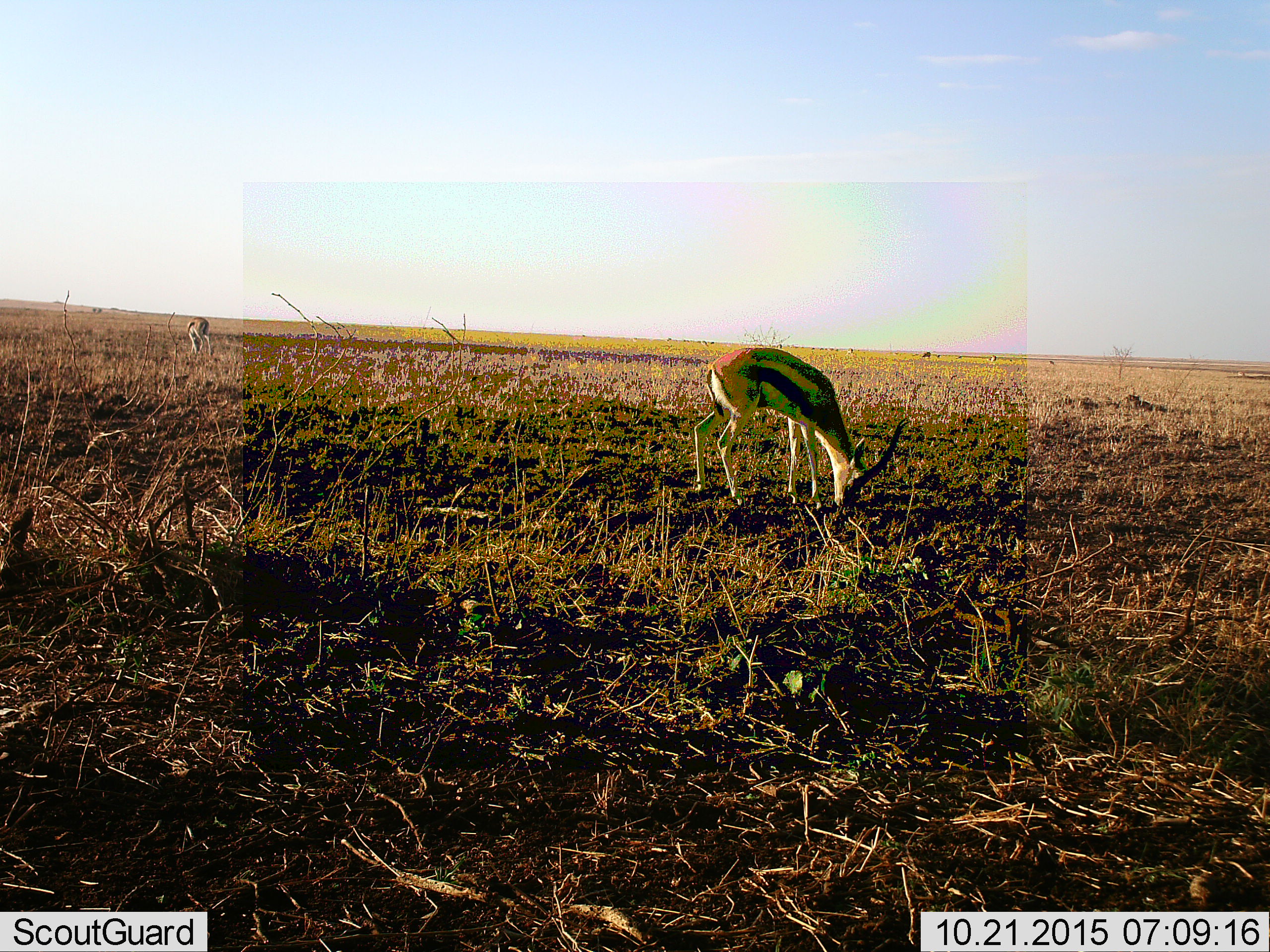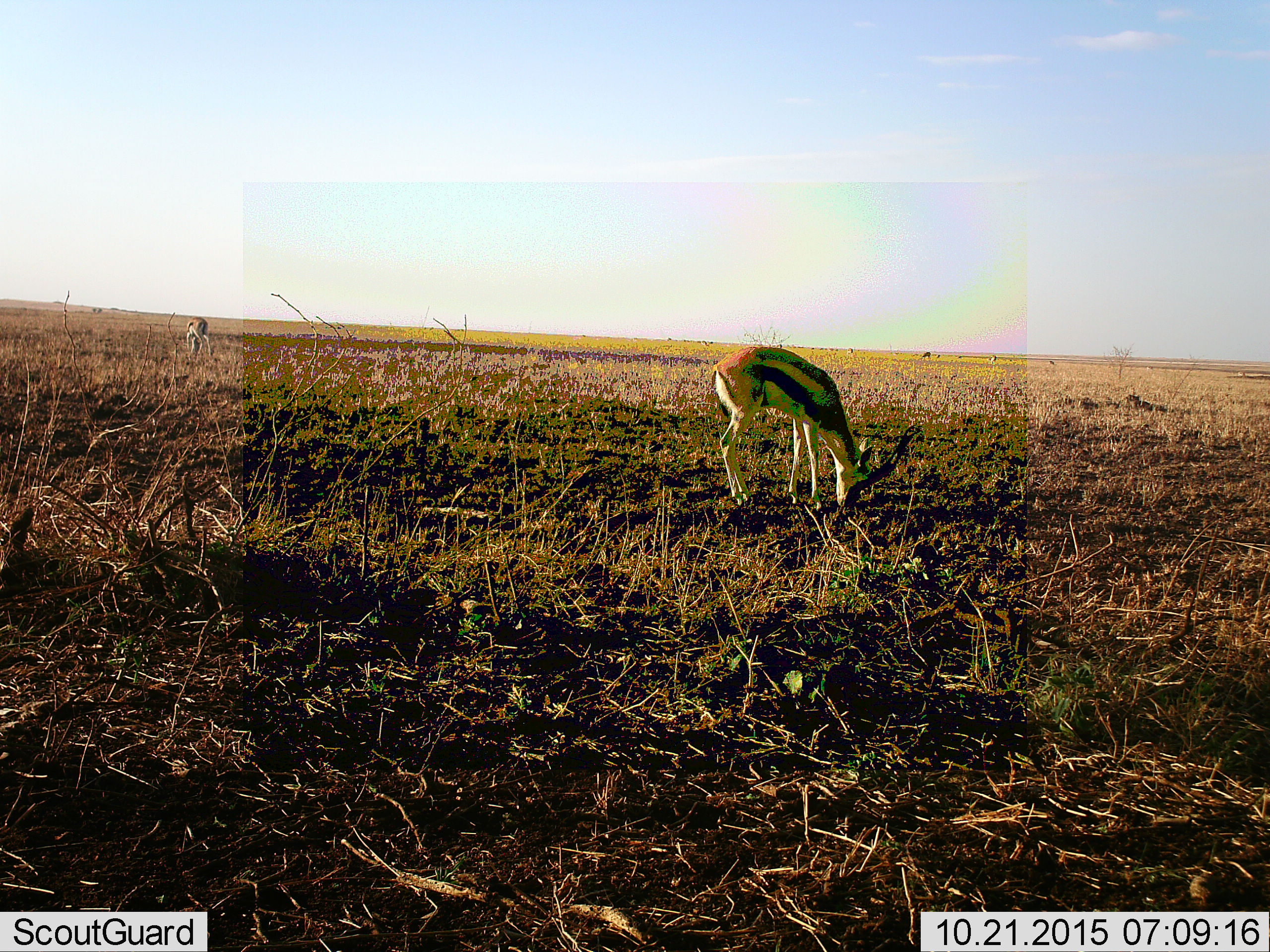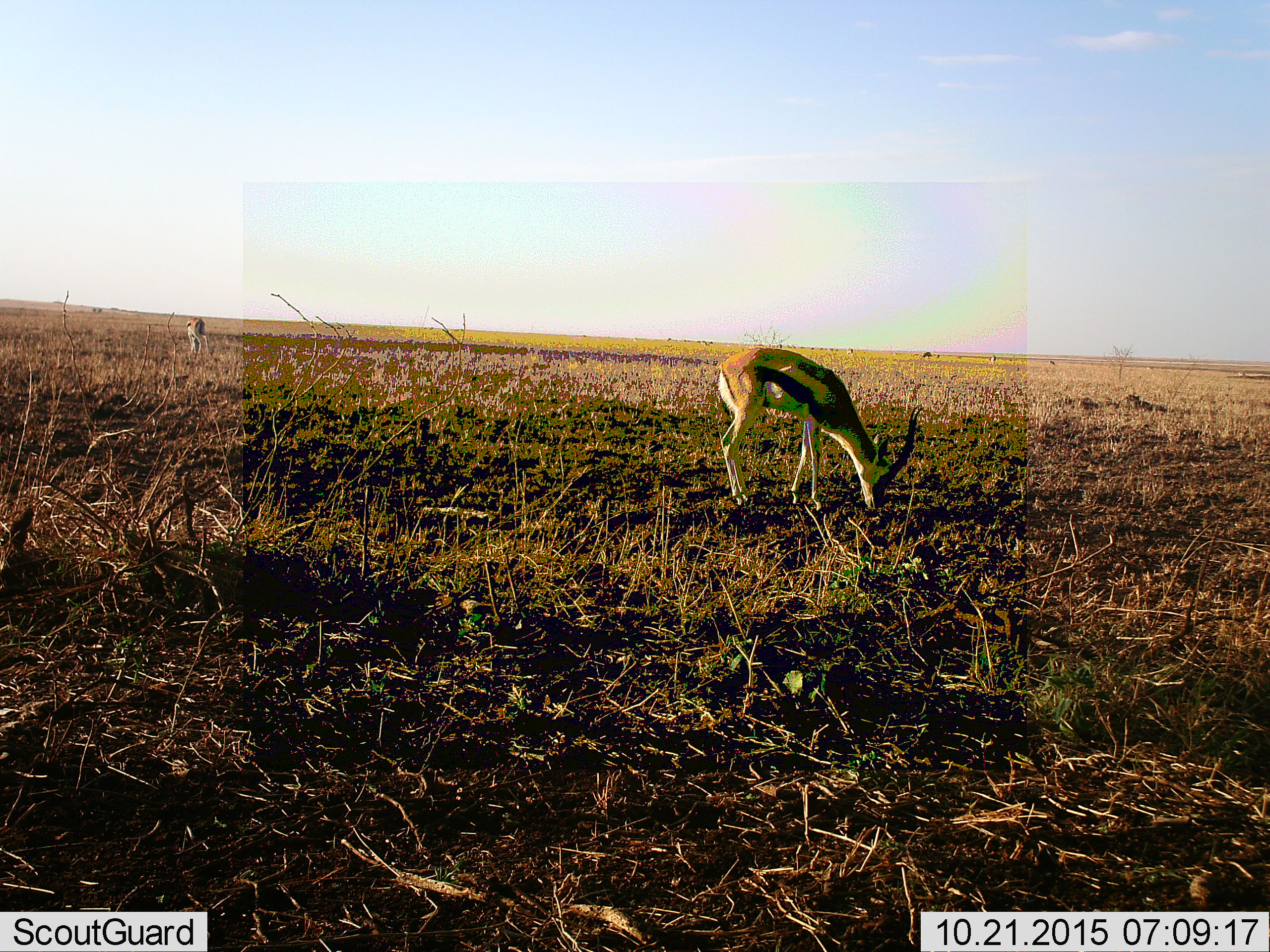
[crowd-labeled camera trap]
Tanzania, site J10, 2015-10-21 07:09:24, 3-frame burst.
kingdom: Animalia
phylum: Chordata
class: Mammalia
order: Artiodactyla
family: Bovidae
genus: Eudorcas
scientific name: Eudorcas thomsonii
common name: thomson's gazelle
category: gazellethomsons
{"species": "gazellethomsons (thomson's gazelle) (Eudorcas thomsonii)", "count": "6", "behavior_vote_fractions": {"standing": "22%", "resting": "0%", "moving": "11%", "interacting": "0%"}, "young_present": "0%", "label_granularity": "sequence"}